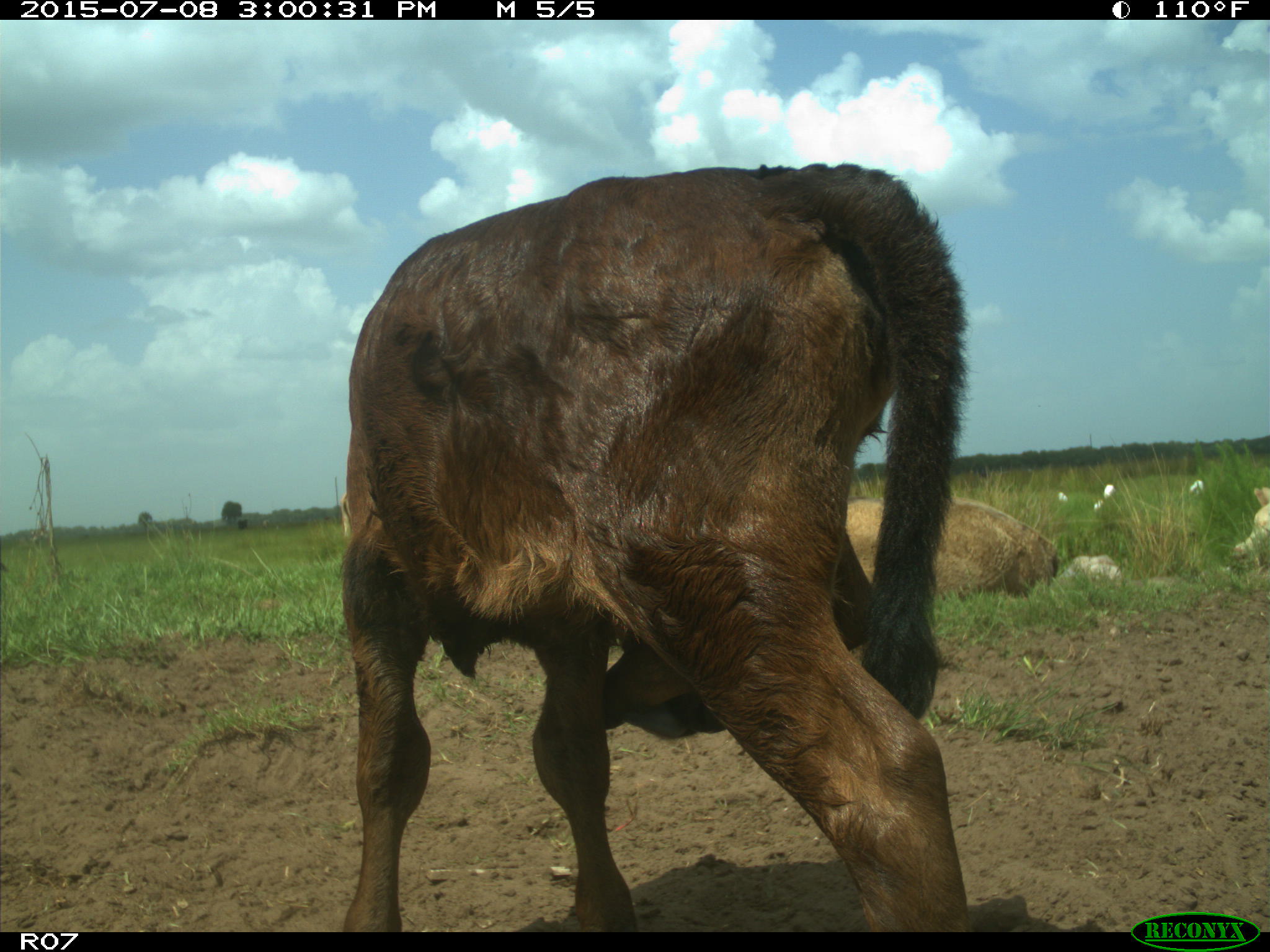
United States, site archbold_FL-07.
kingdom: Animalia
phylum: Chordata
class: Mammalia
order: Artiodactyla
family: Bovidae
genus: Bos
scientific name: Bos taurus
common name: domestic cow